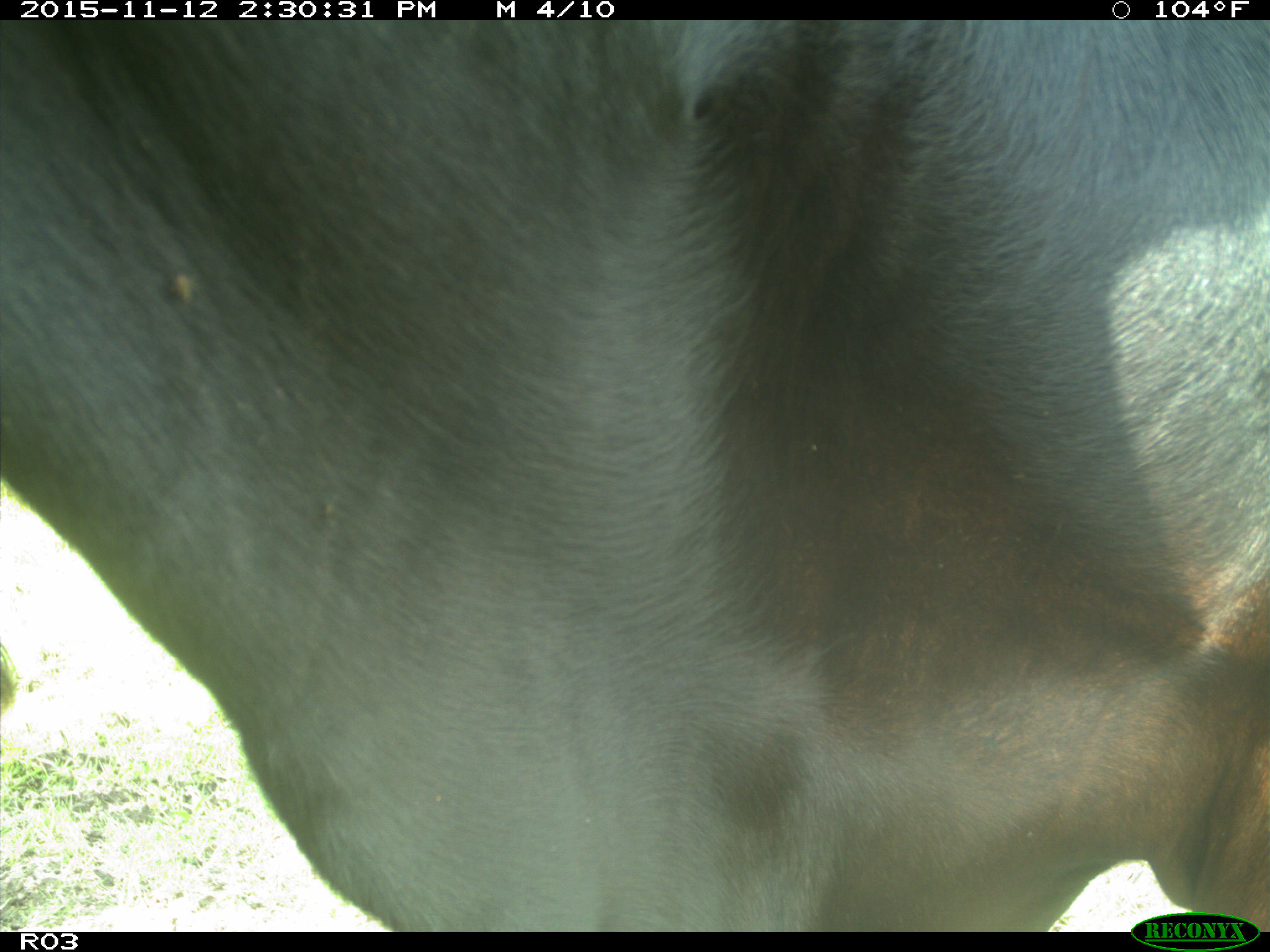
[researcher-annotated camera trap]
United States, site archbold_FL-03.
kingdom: Animalia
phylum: Chordata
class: Mammalia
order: Artiodactyla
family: Bovidae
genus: Bos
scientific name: Bos taurus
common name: domestic cow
Bos taurus (domestic cow).